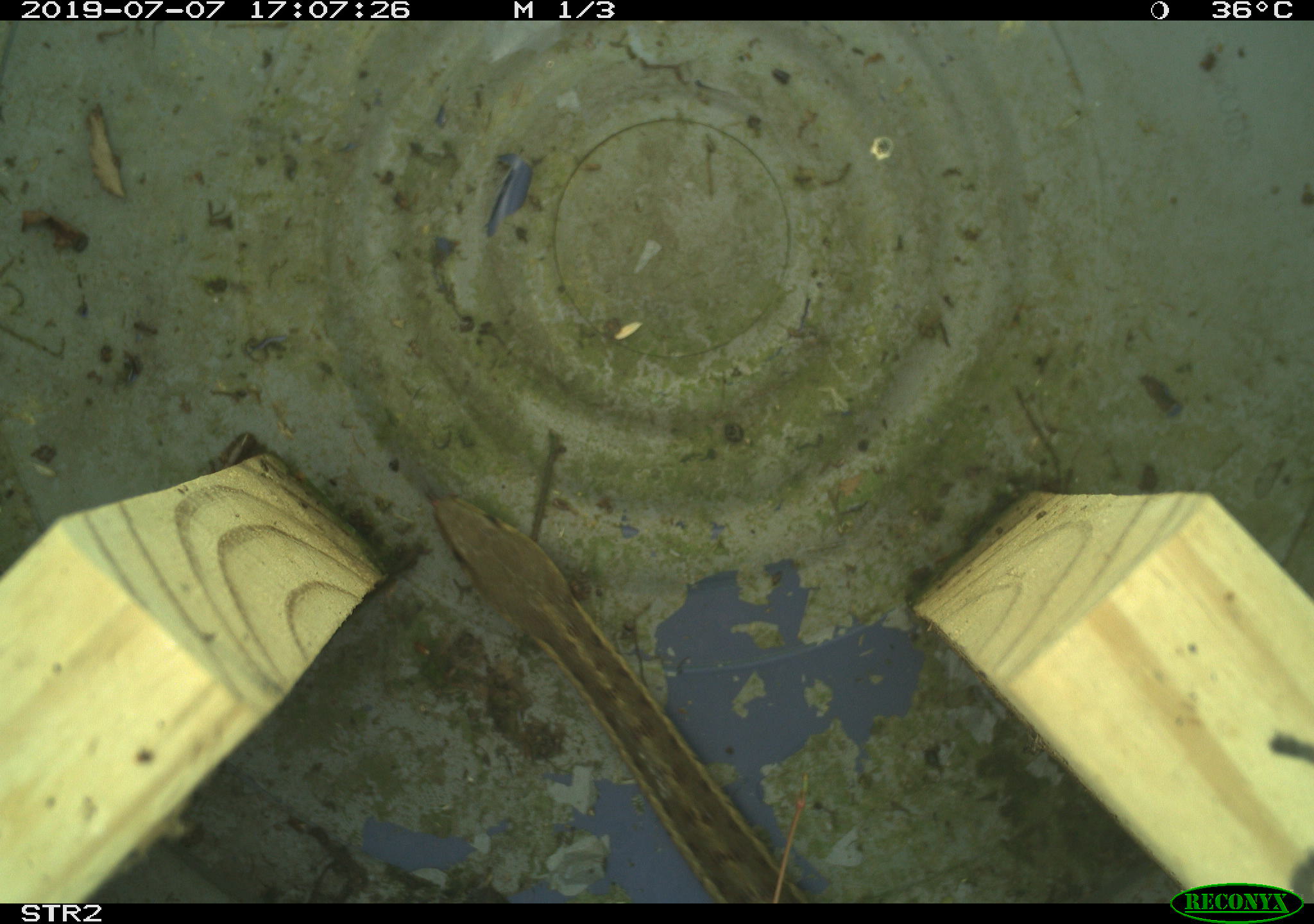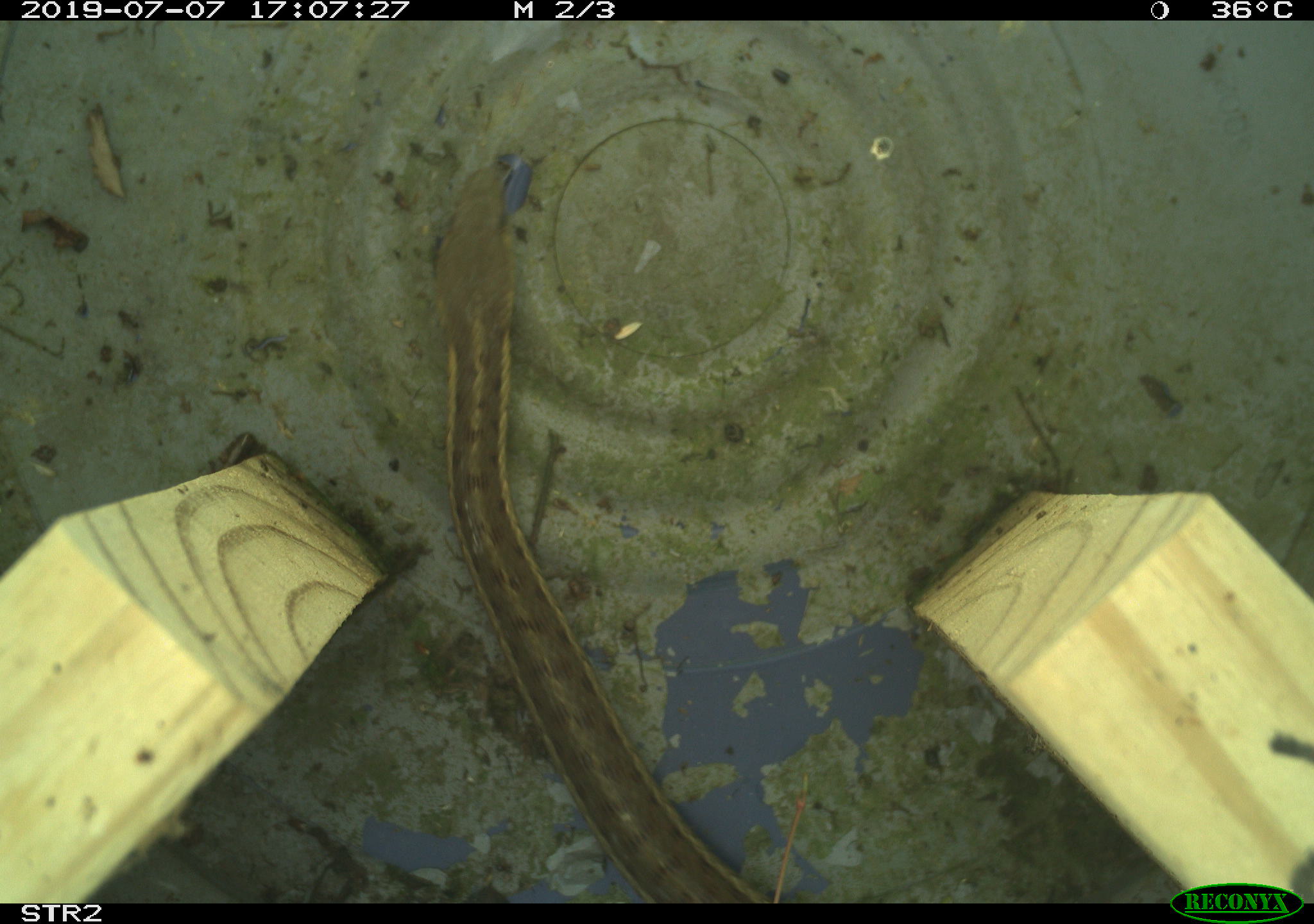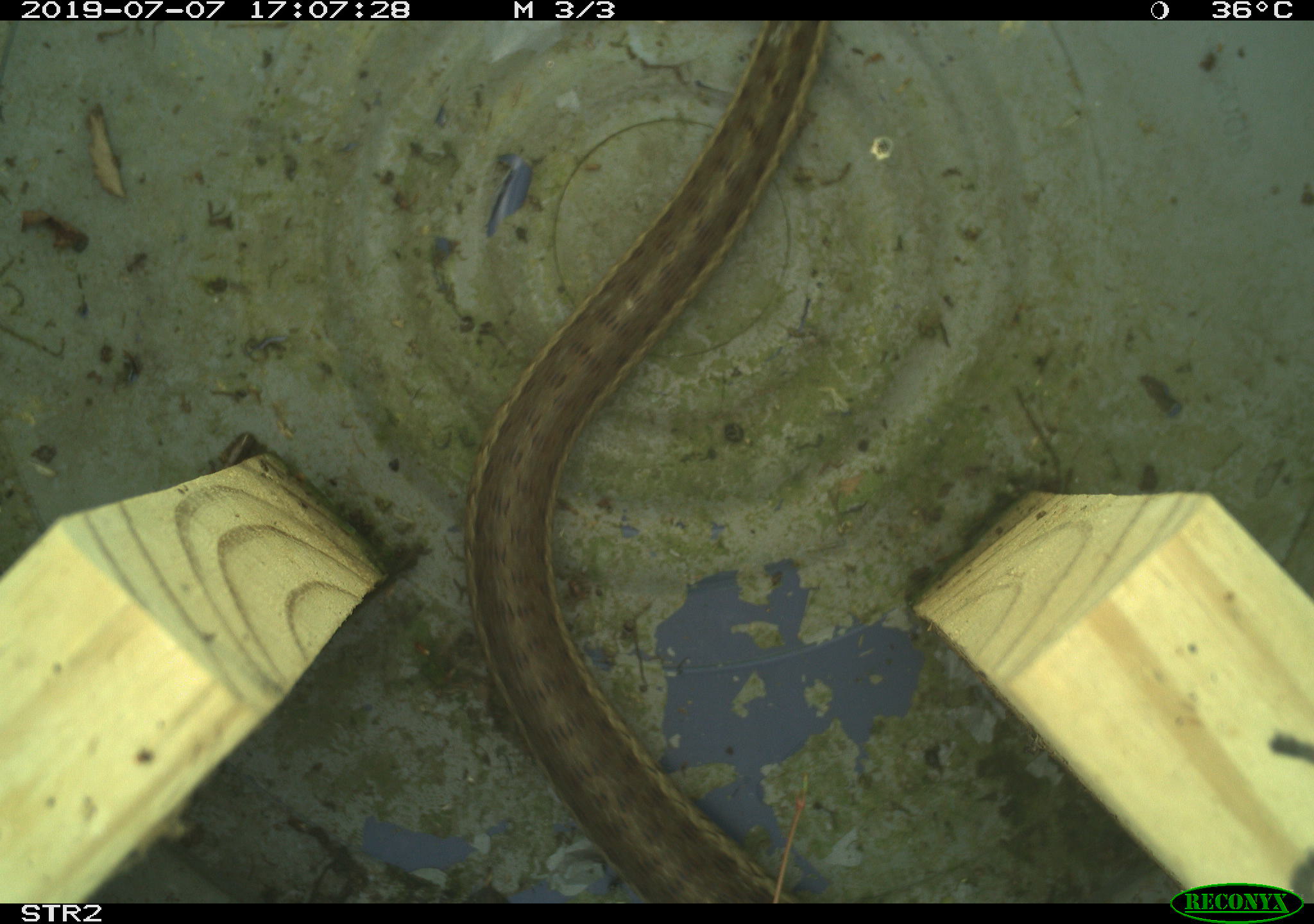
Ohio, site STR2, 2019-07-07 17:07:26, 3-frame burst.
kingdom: Animalia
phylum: Chordata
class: Reptilia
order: Squamata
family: Colubridae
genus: Thamnophis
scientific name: Thamnophis sirtalis sirtalis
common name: eastern gartersnake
Eastern gartersnake (Thamnophis sirtalis sirtalis).